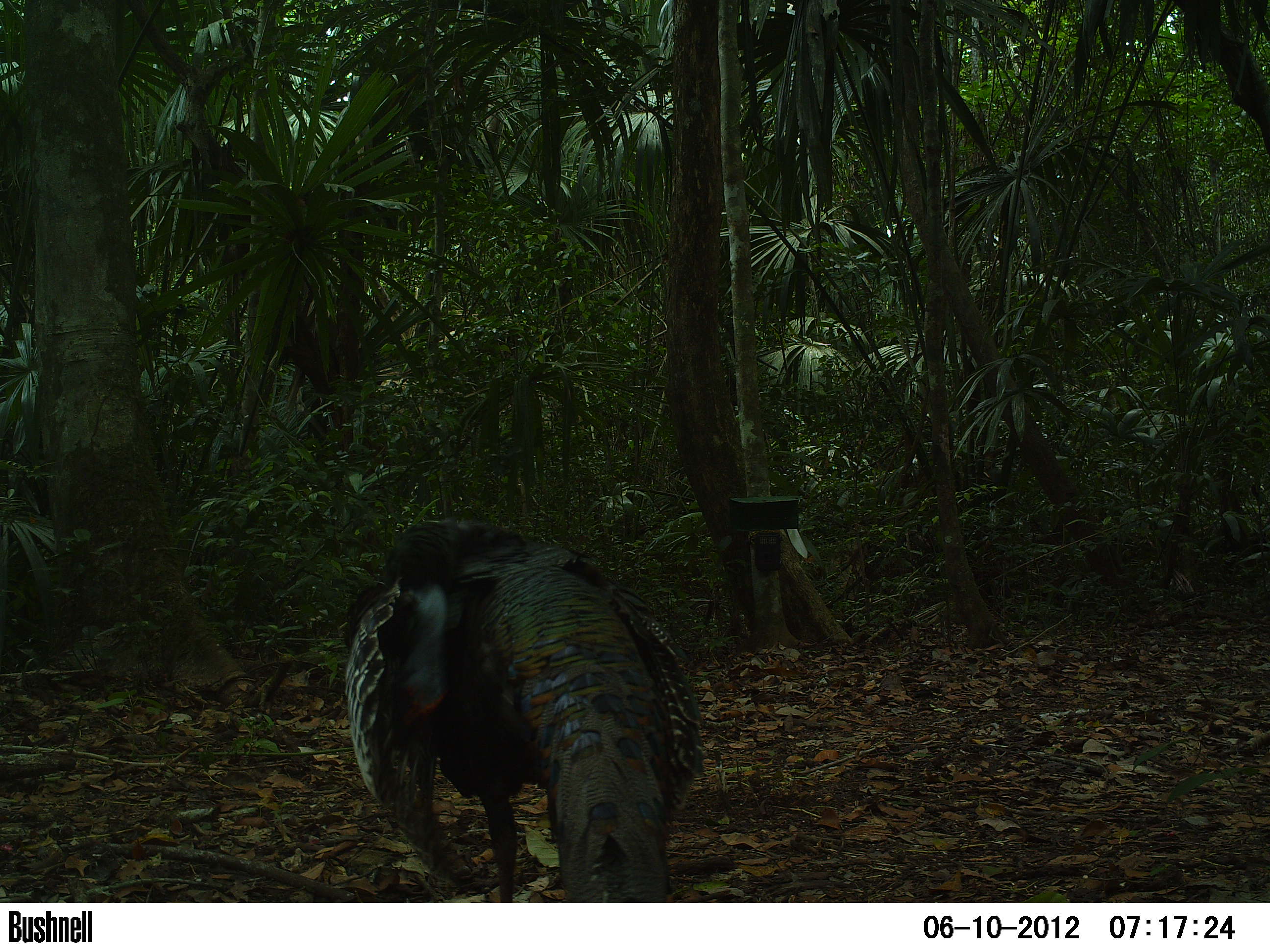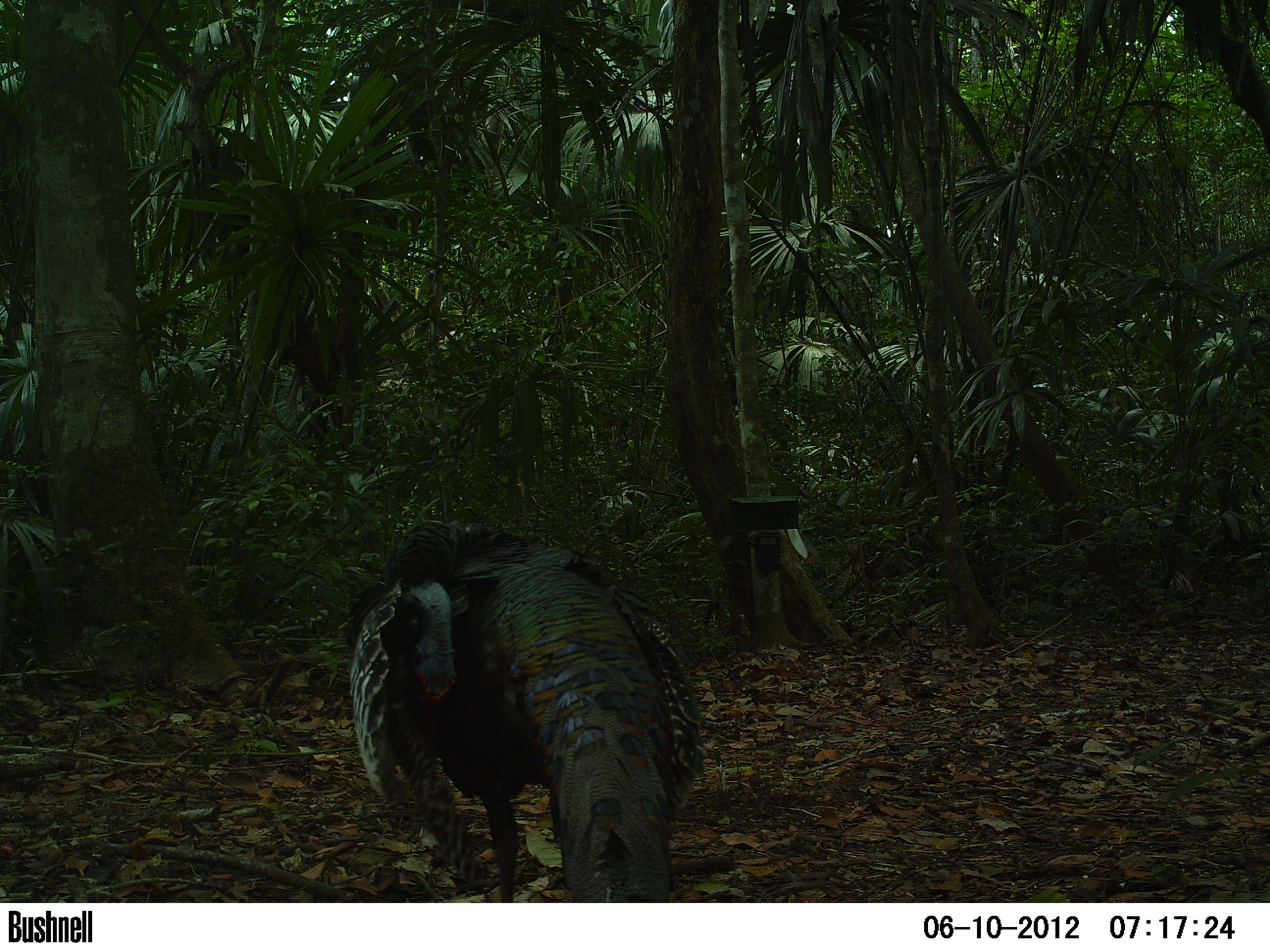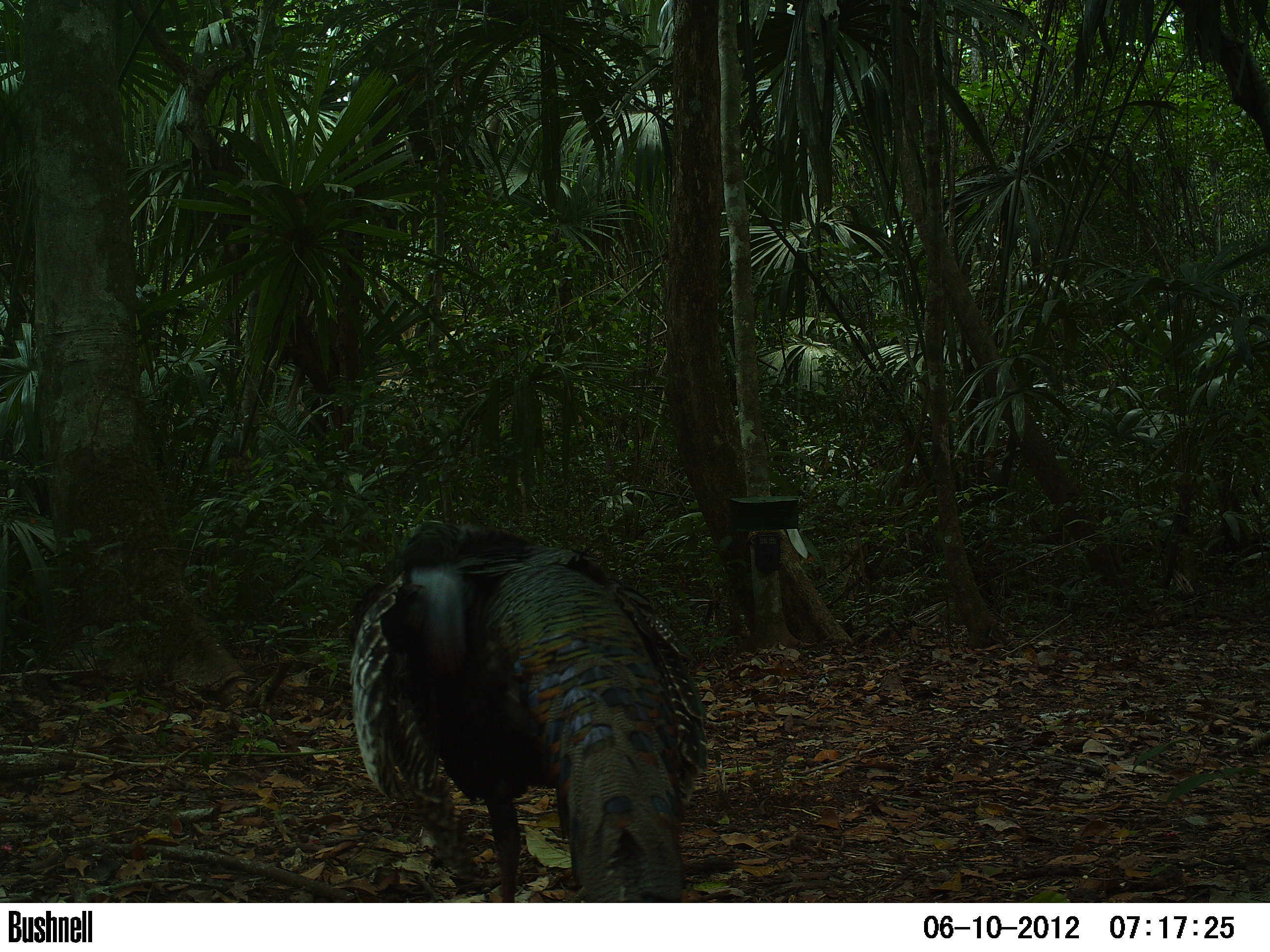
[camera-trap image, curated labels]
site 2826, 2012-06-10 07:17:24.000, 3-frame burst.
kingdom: Animalia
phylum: Chordata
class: Aves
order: Galliformes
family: Phasianidae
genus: Meleagris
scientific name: Meleagris ocellata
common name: ocellated turkey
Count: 1.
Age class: adult.